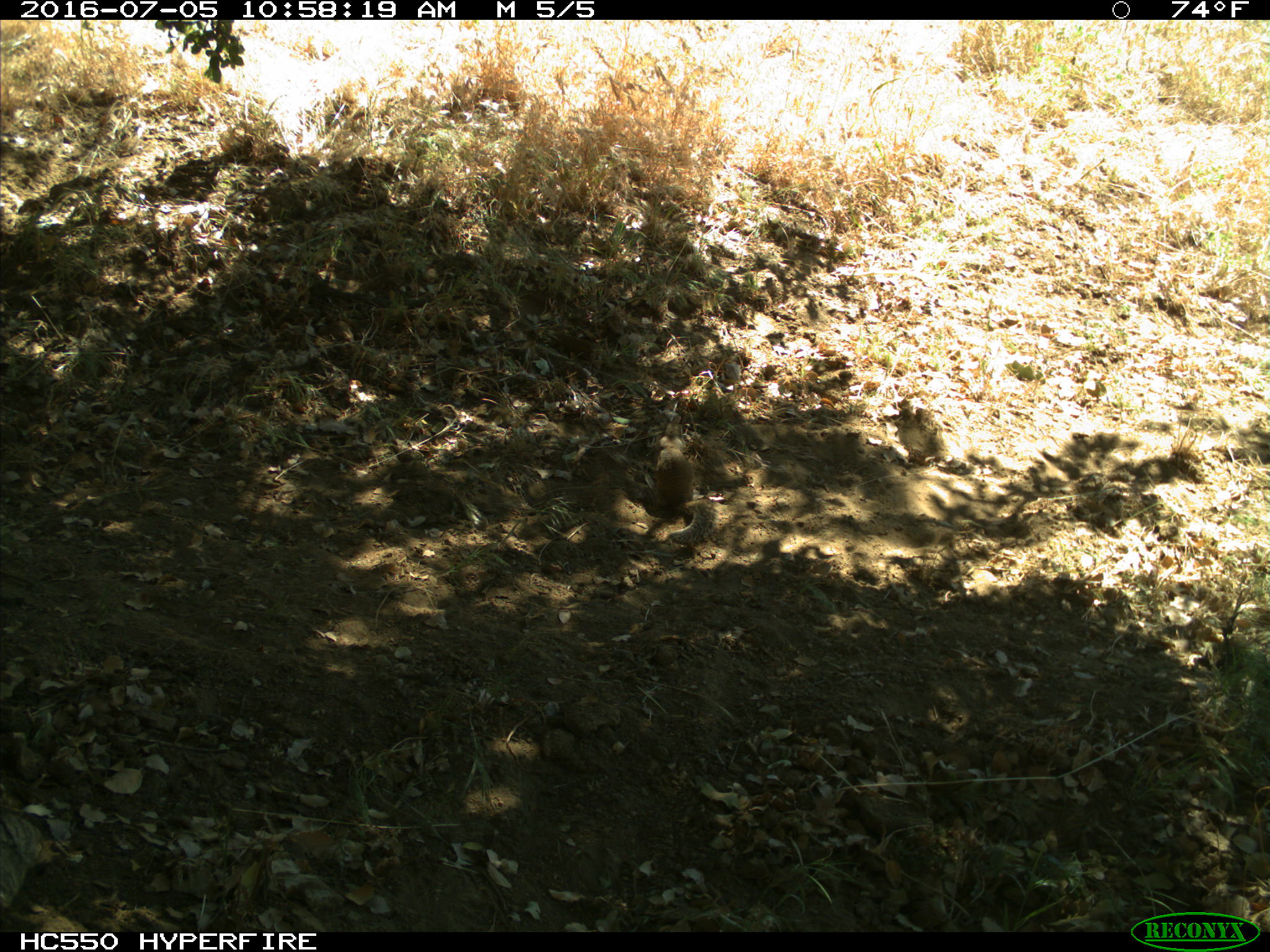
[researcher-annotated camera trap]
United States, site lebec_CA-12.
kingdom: Animalia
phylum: Chordata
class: Mammalia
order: Rodentia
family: Sciuridae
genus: Otospermophilus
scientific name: Otospermophilus beecheyi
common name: california ground squirrel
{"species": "Otospermophilus beecheyi (california ground squirrel)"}